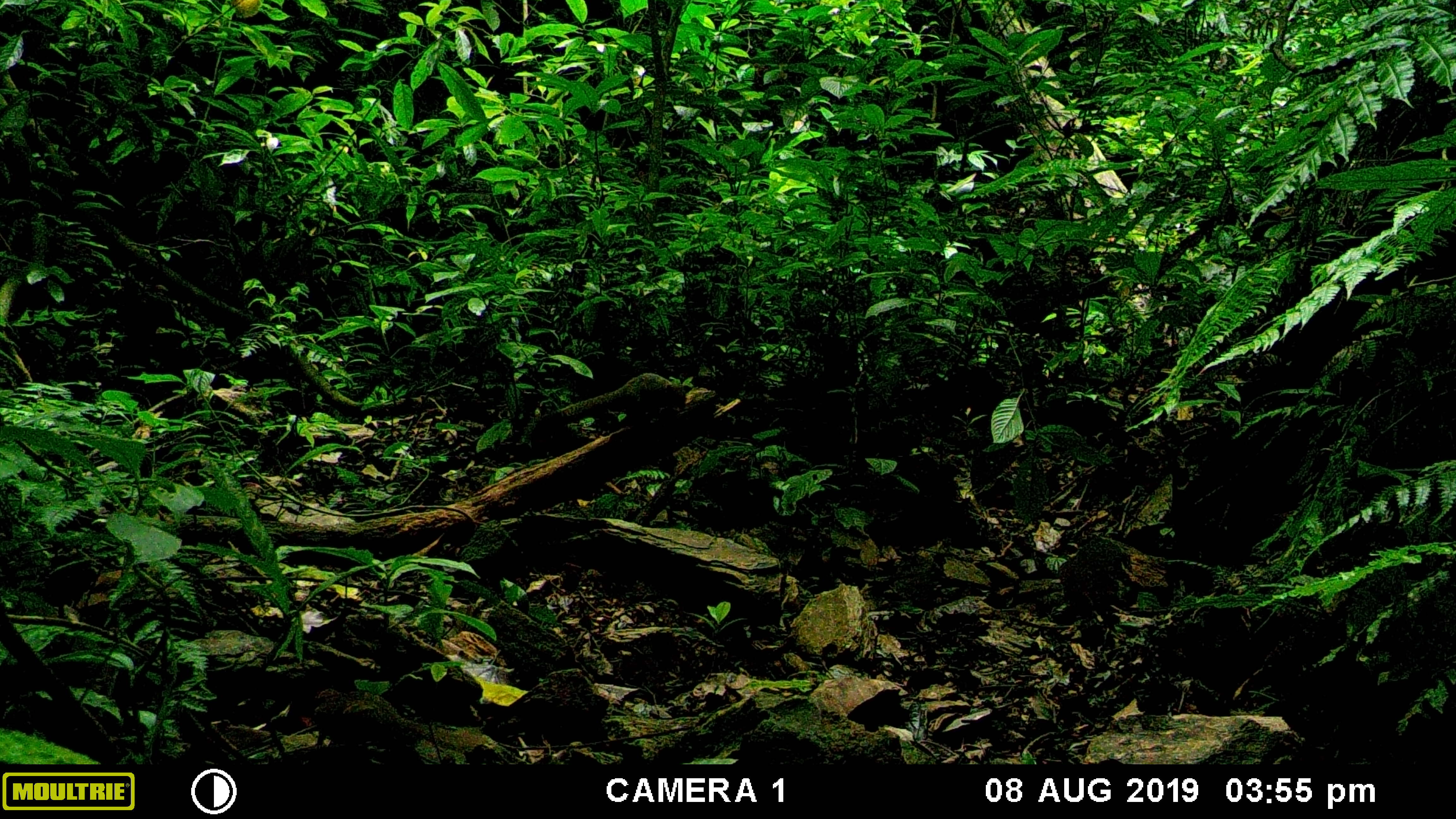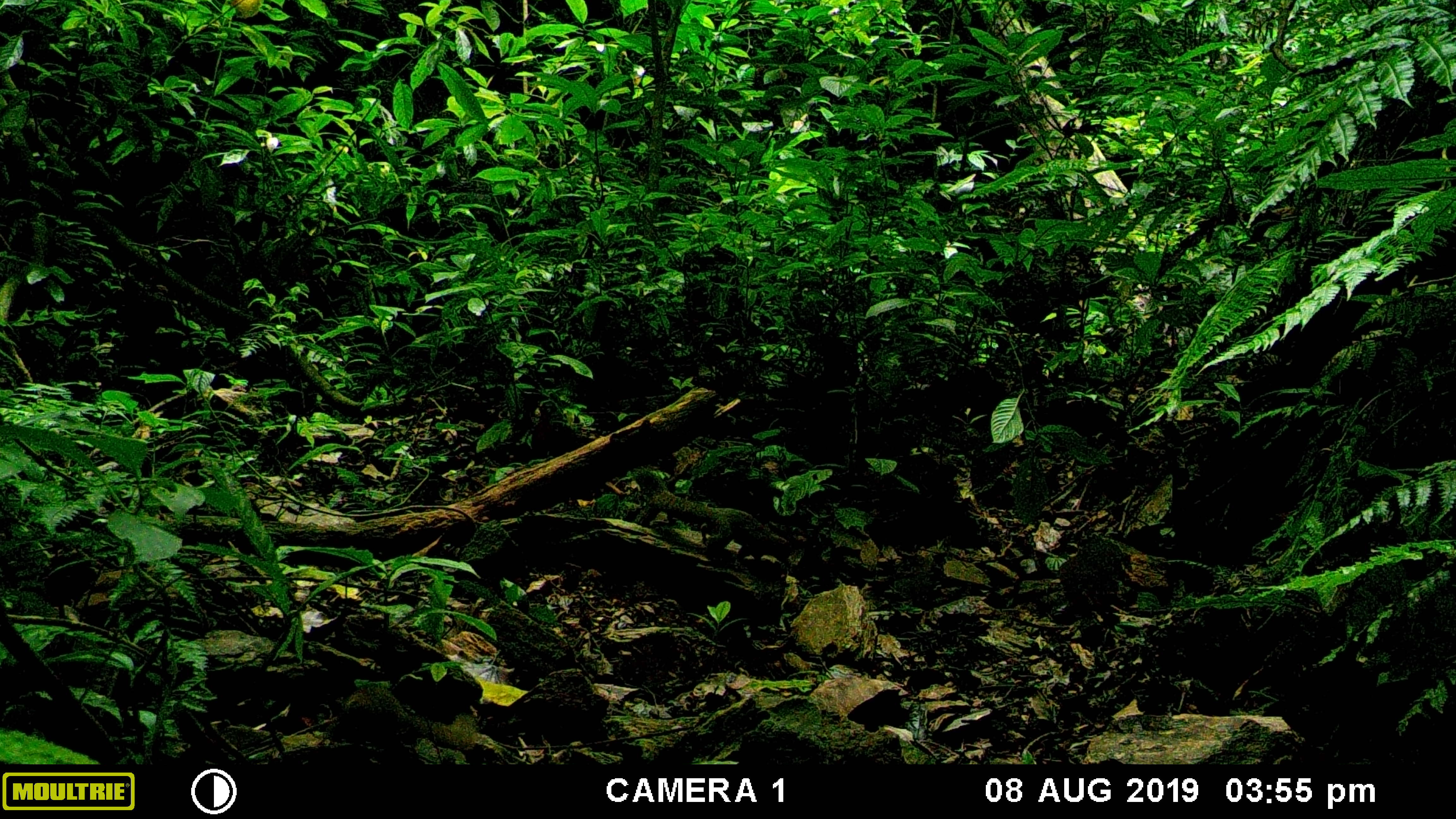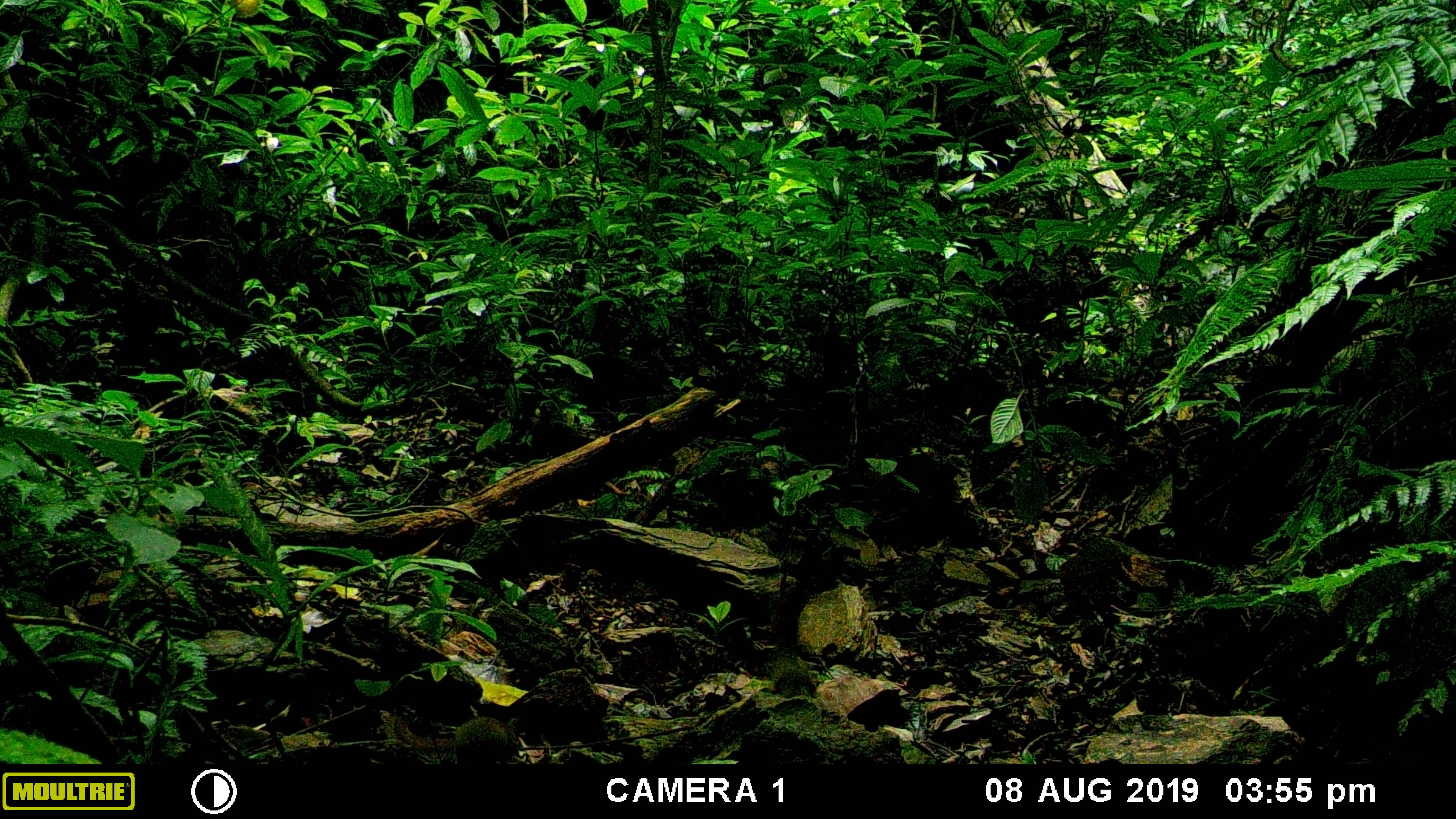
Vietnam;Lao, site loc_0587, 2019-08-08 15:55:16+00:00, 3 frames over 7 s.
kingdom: Animalia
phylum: Chordata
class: Mammalia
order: Rodentia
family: Sciuridae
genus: Callosciurus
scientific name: Callosciurus erythraeus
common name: pallas's squirrel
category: pallass squirrel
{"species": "pallass squirrel (pallas's squirrel) (Callosciurus erythraeus)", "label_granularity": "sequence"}